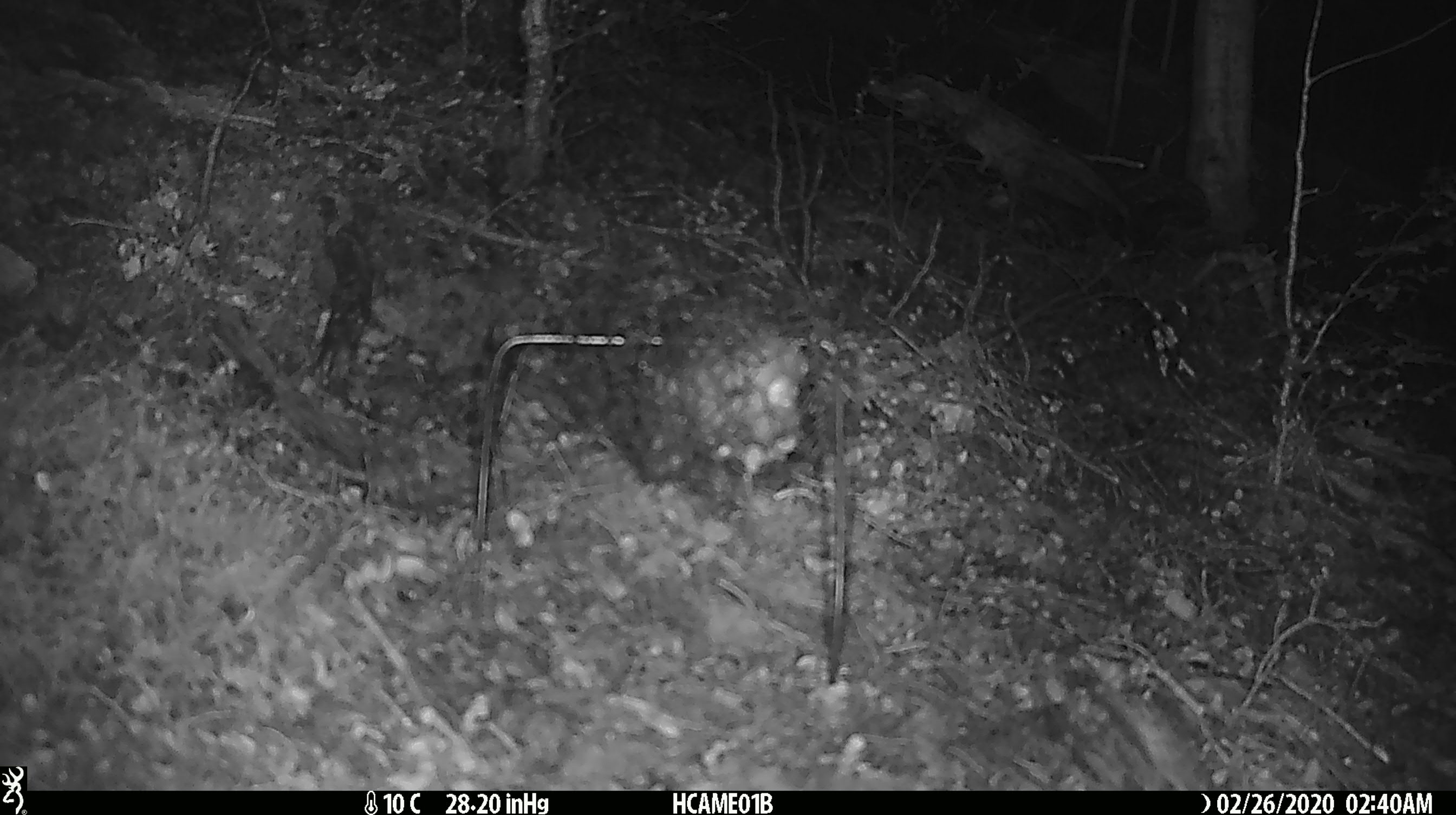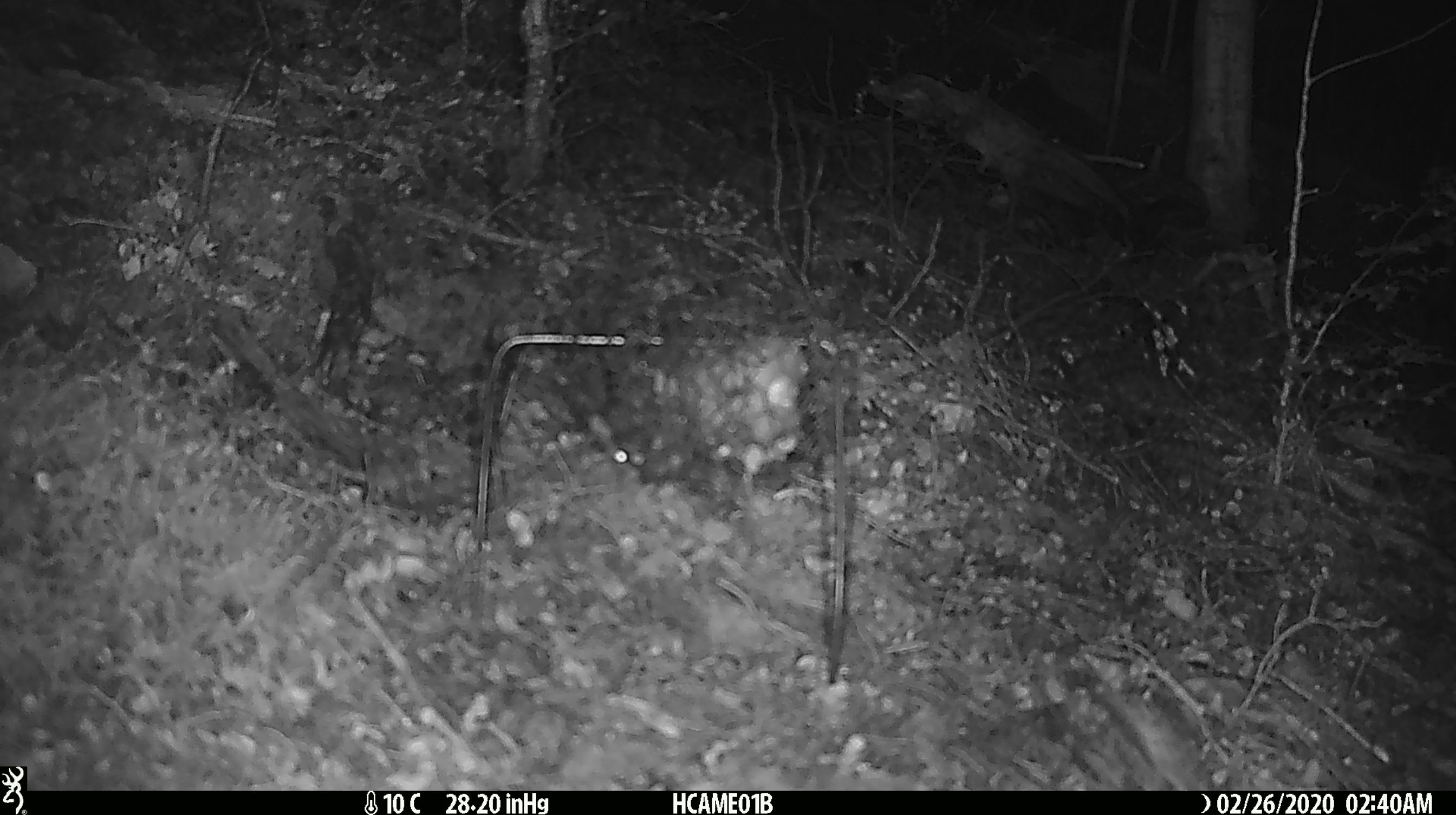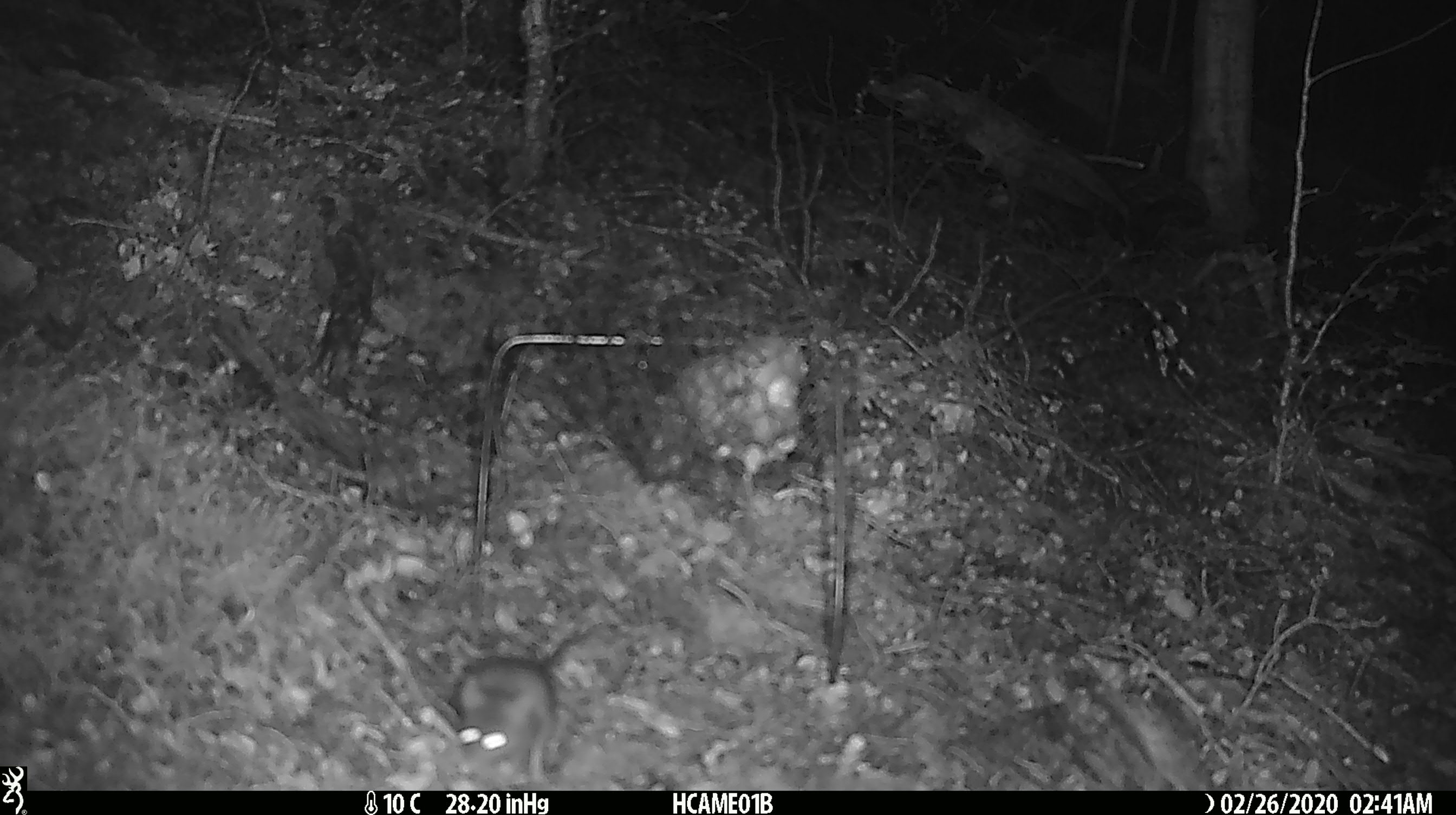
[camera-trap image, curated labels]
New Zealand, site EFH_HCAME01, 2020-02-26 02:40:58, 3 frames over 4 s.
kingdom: Animalia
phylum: Chordata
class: Mammalia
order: Rodentia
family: Muridae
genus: Mus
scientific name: Mus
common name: mouse